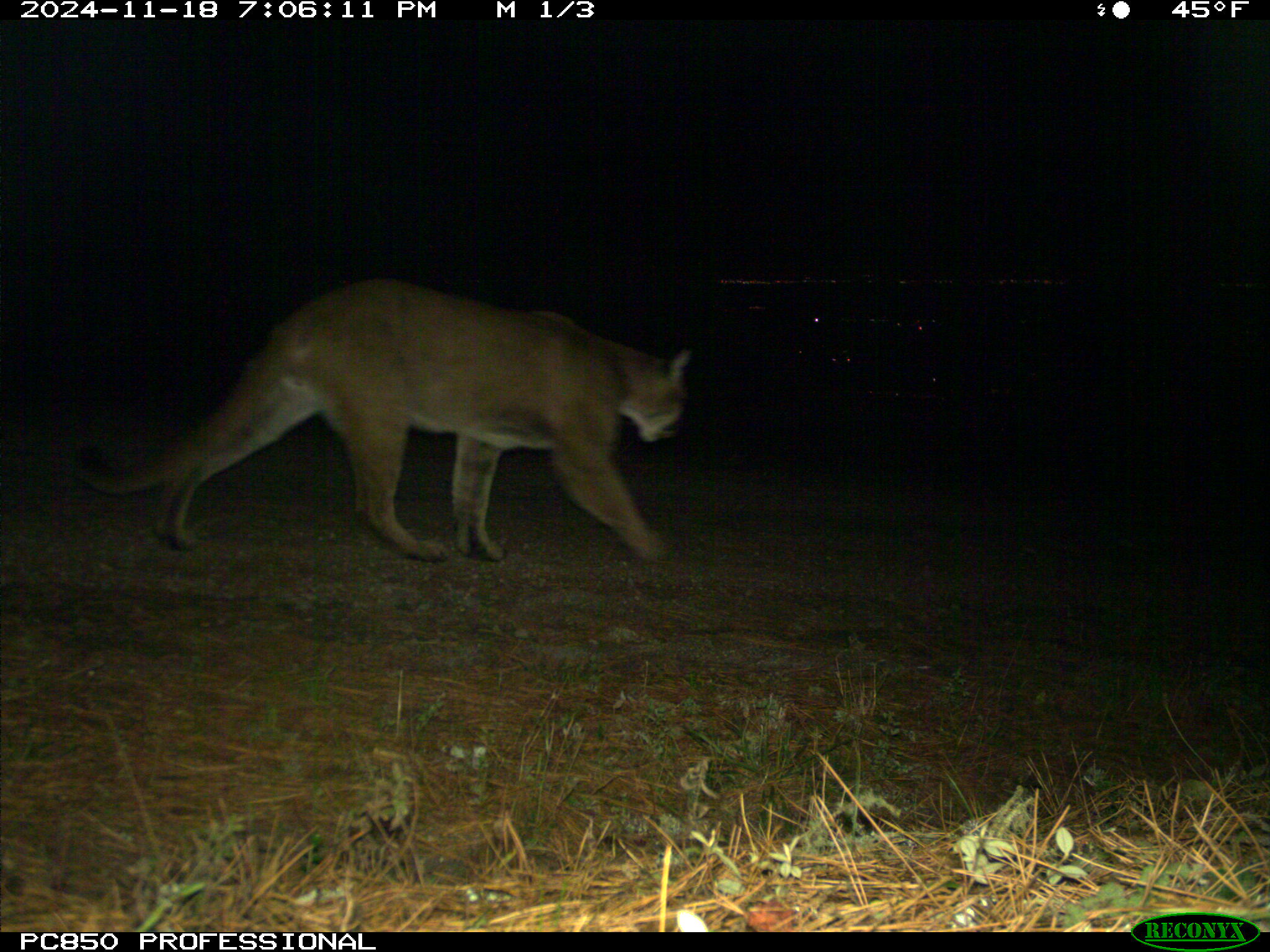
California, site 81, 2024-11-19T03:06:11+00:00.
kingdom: Animalia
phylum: Chordata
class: Mammalia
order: Carnivora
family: Felidae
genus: Puma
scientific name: Puma concolor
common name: puma